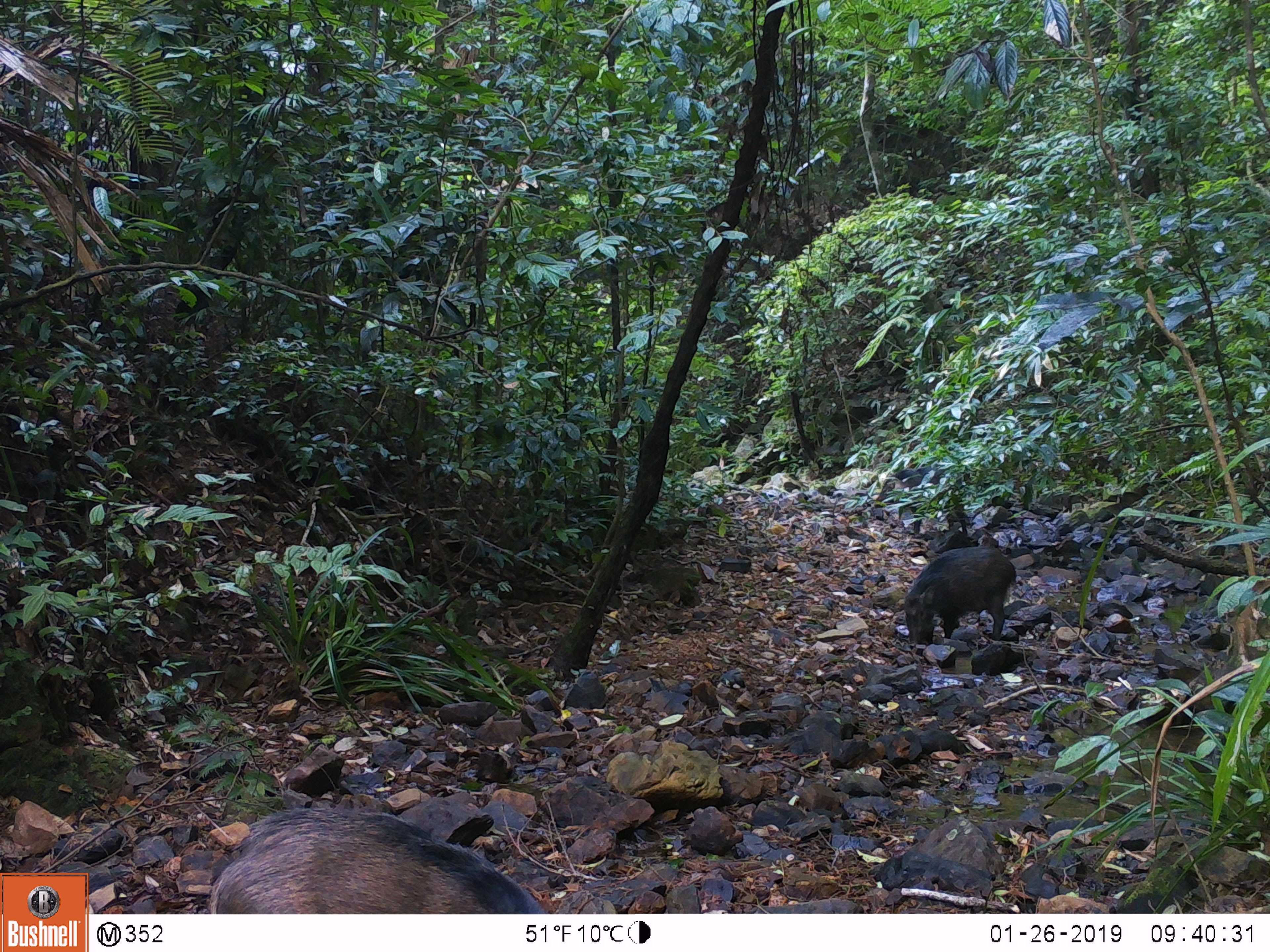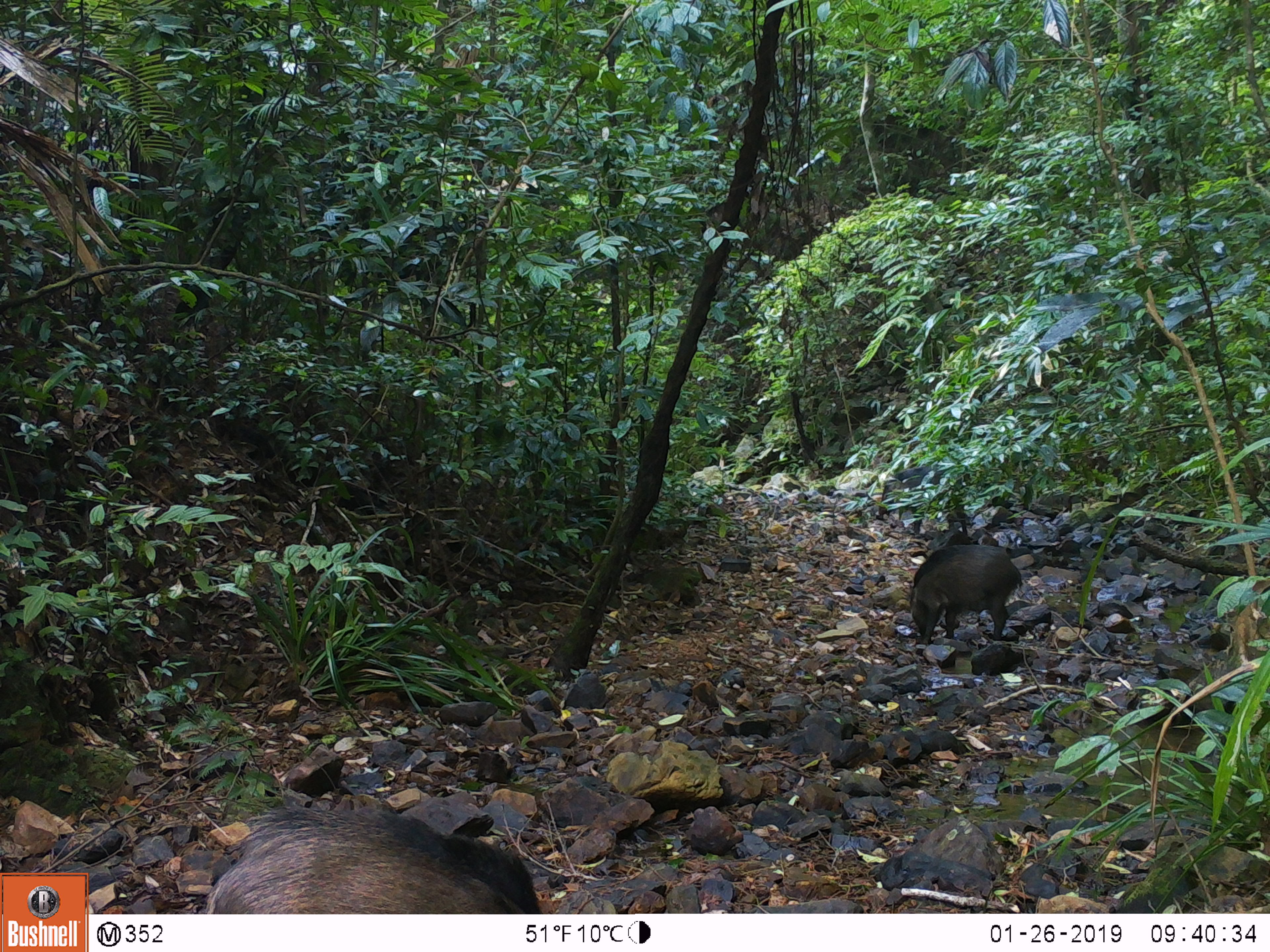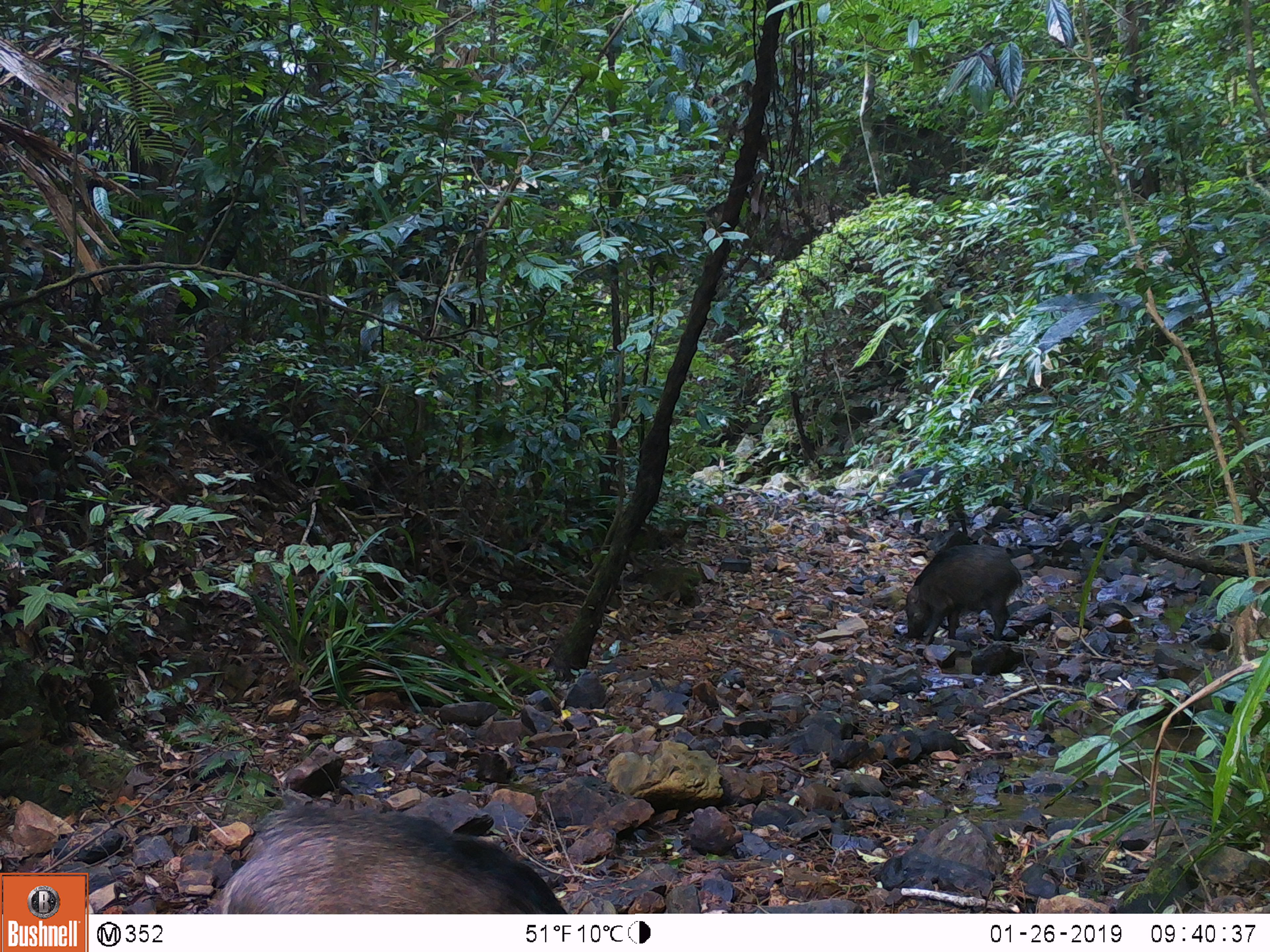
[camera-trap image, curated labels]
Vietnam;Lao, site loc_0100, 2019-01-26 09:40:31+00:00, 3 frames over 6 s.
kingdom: Animalia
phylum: Chordata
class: Mammalia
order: Artiodactyla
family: Suidae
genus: Sus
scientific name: Sus scrofa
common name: eurasian wild pig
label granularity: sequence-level